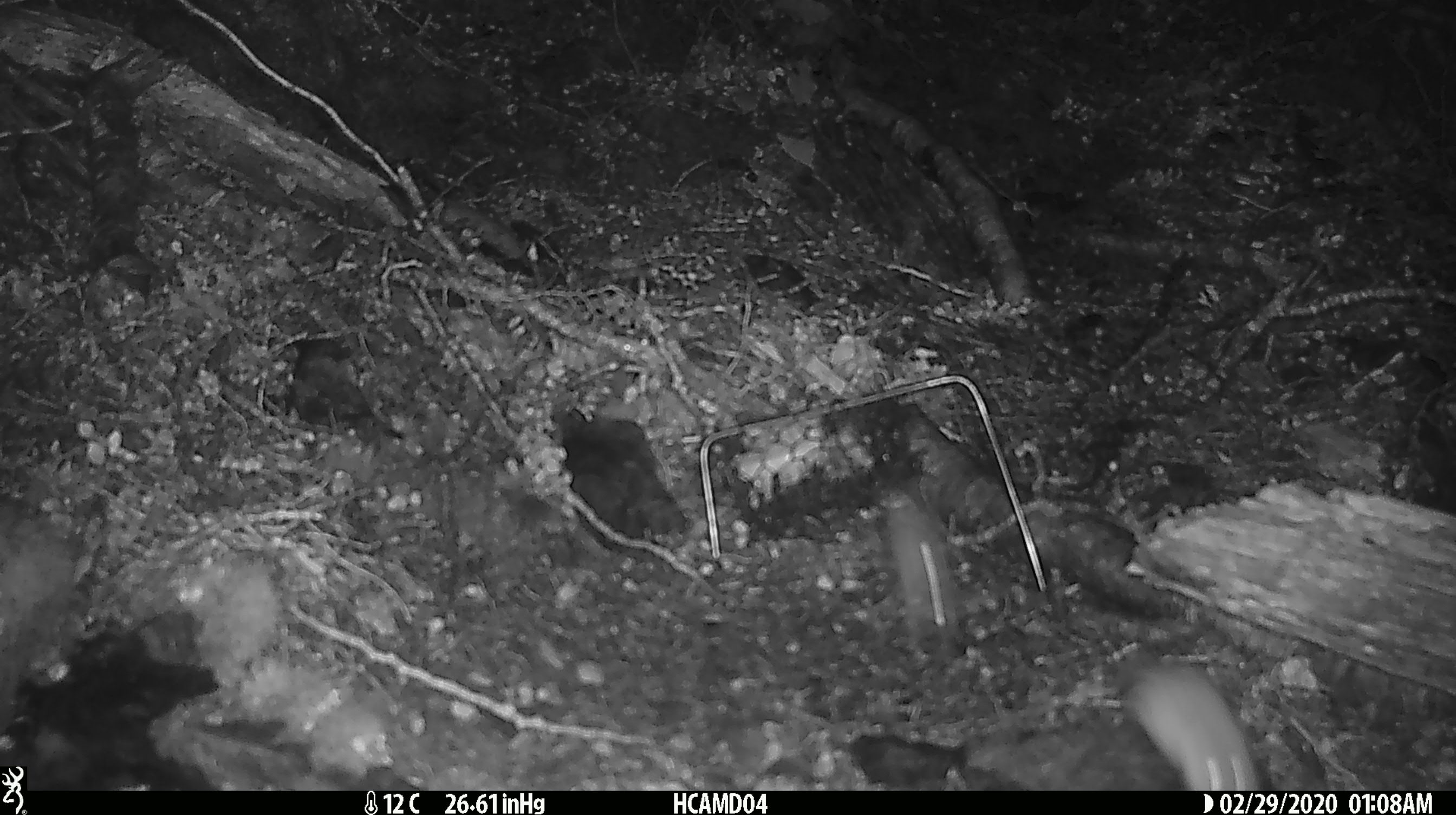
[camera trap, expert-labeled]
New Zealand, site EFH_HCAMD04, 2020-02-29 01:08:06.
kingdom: Animalia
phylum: Chordata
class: Mammalia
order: Rodentia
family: Muridae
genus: Mus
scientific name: Mus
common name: mouse